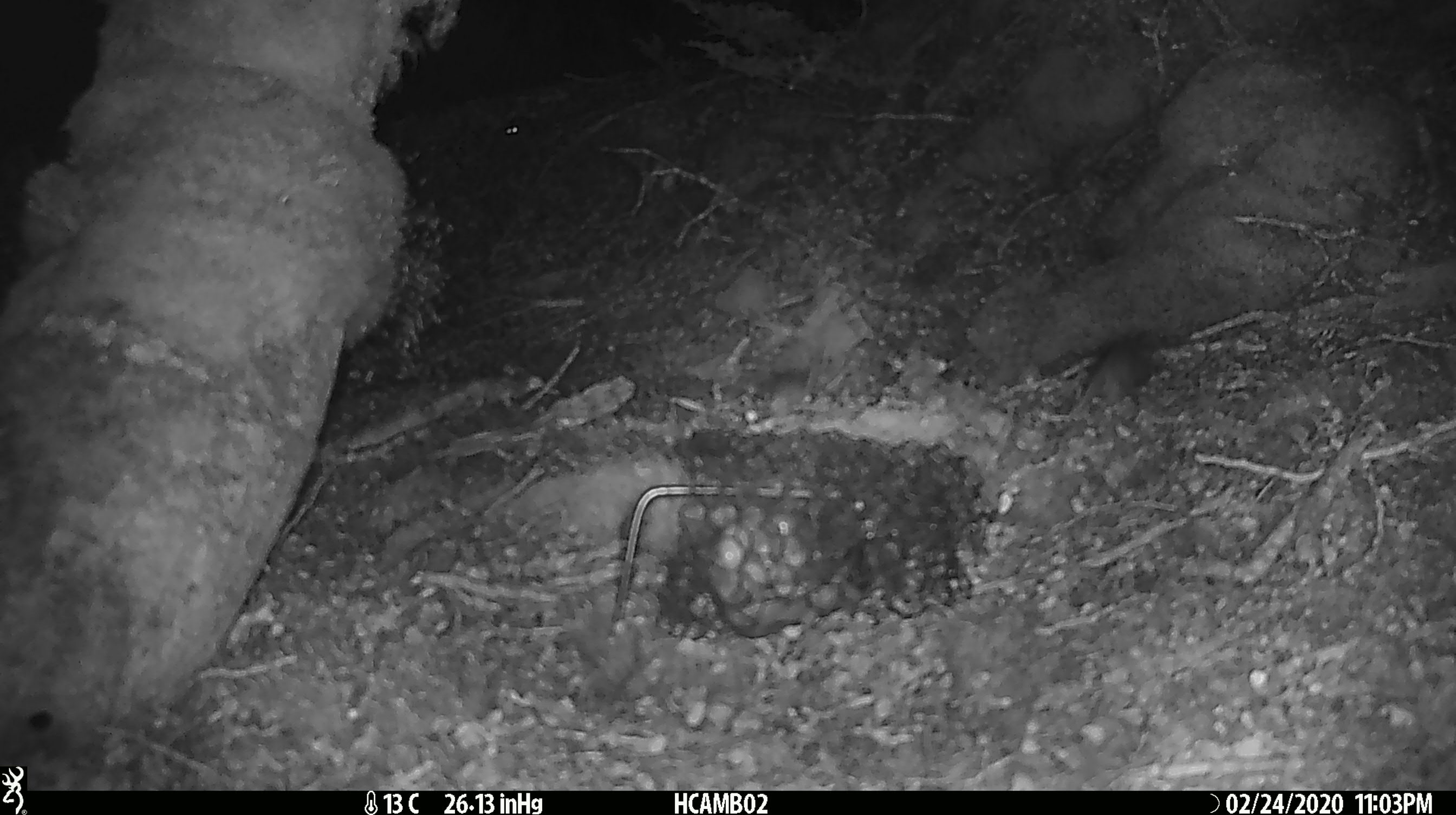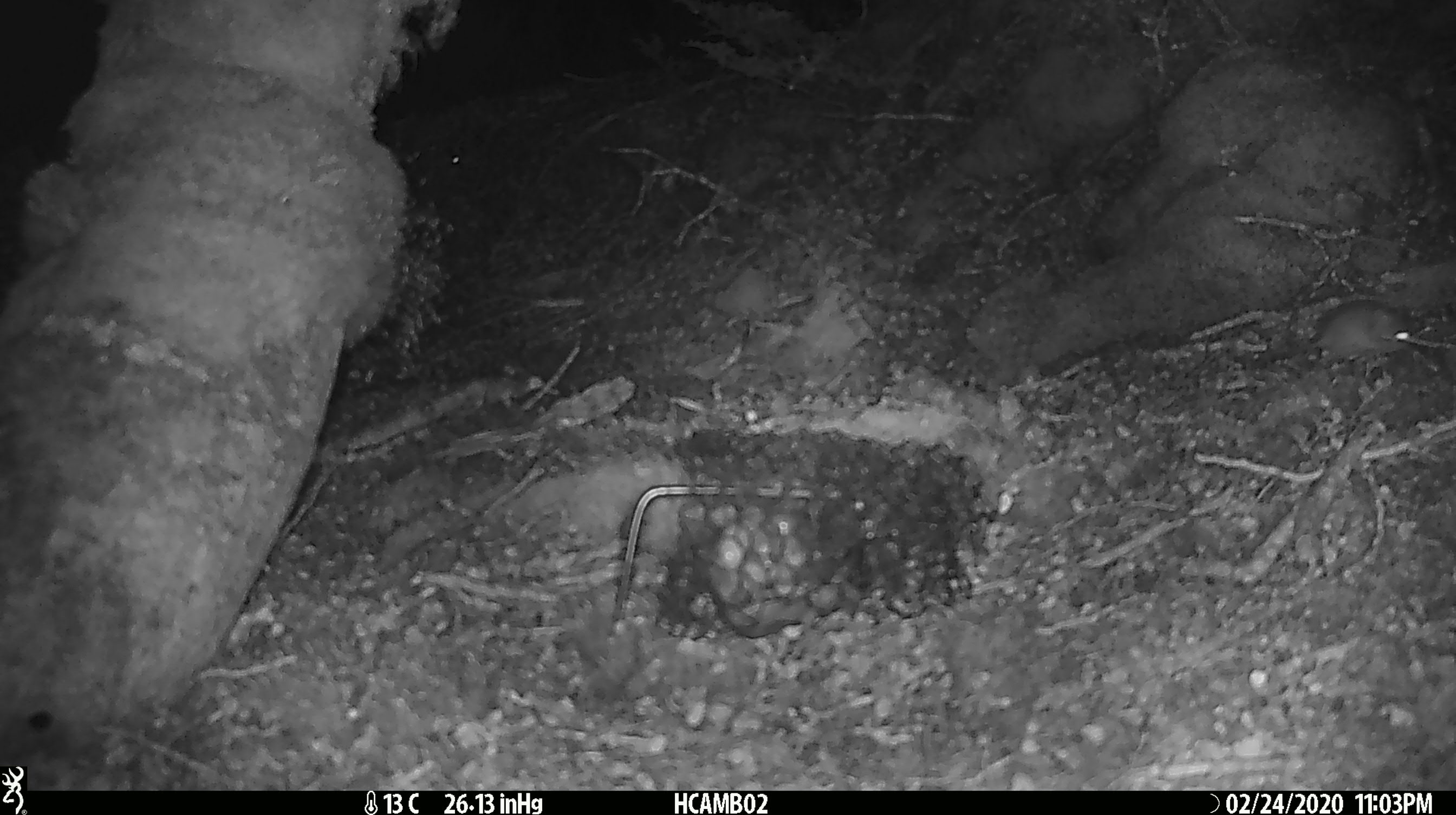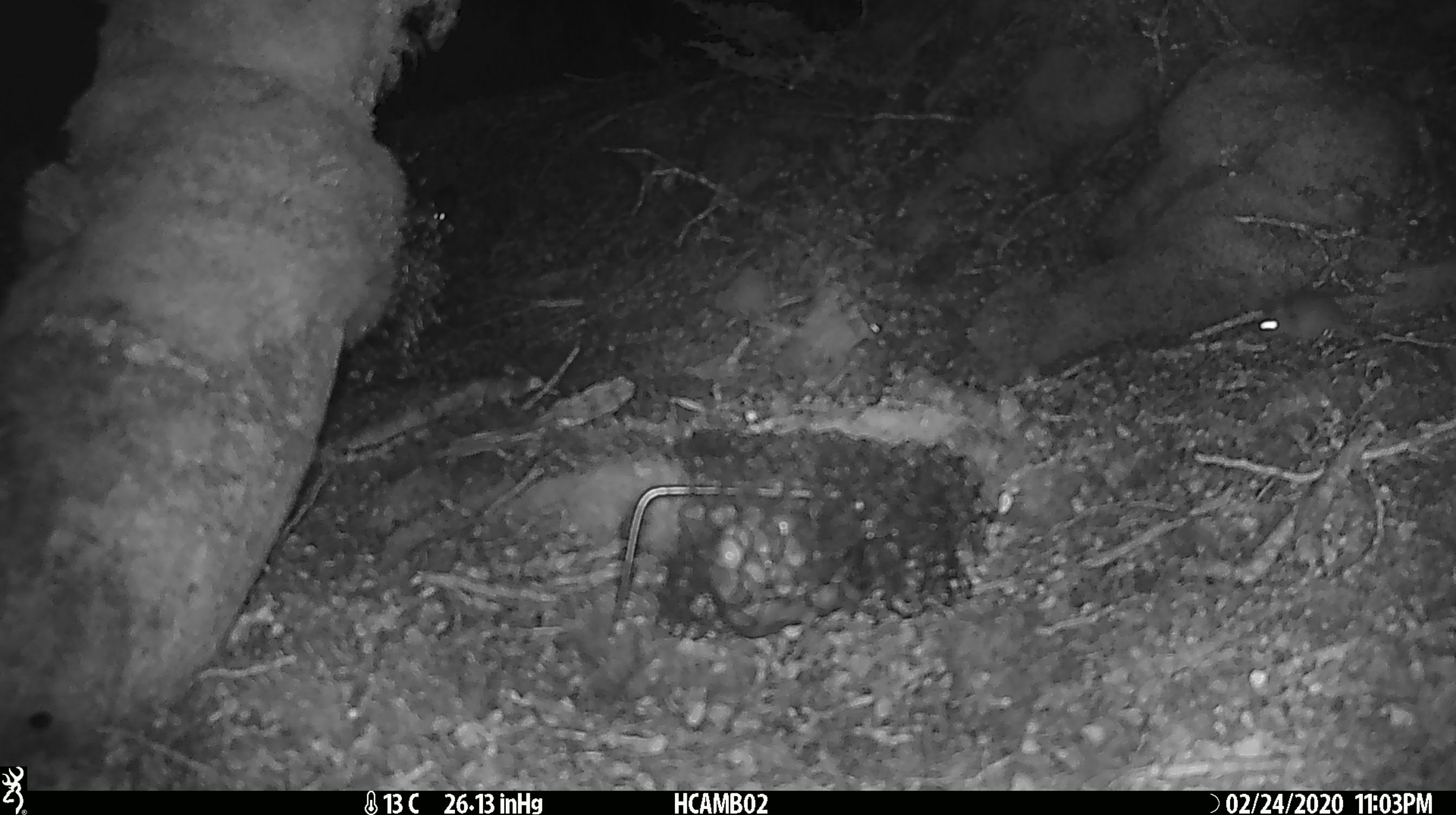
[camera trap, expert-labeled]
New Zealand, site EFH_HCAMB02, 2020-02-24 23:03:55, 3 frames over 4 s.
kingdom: Animalia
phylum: Chordata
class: Mammalia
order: Rodentia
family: Muridae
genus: Mus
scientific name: Mus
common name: mouse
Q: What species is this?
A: Mouse (Mus).